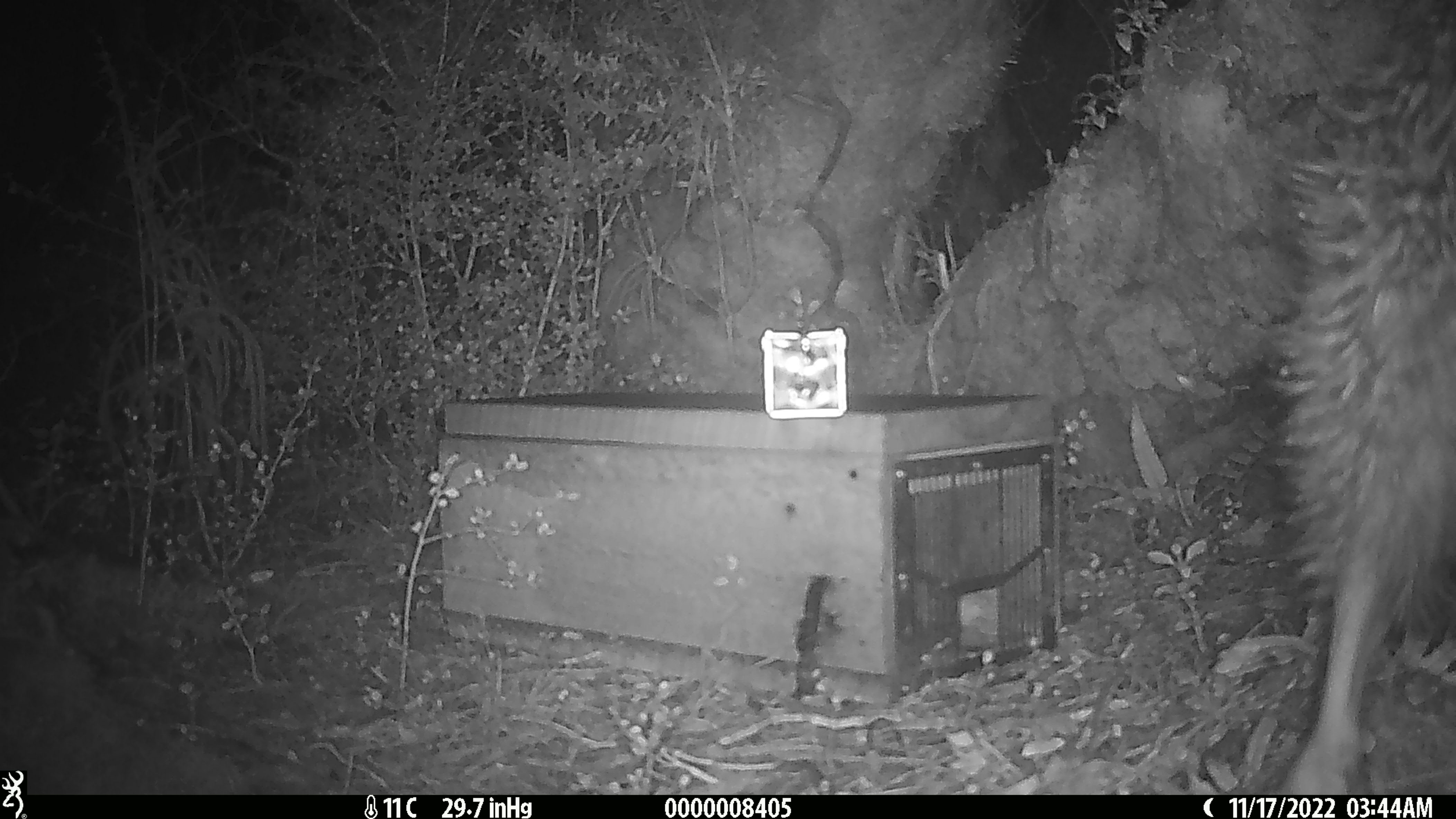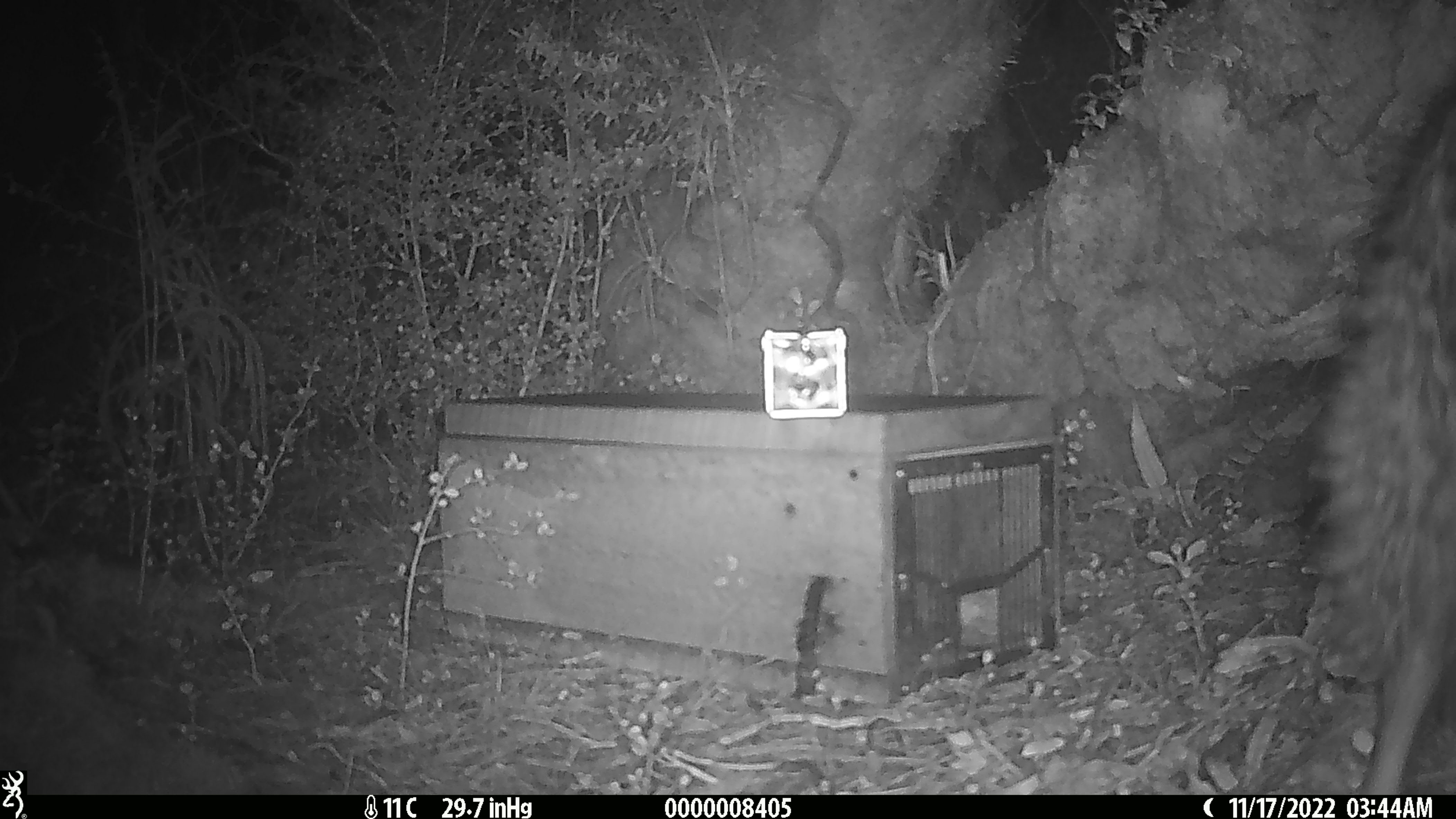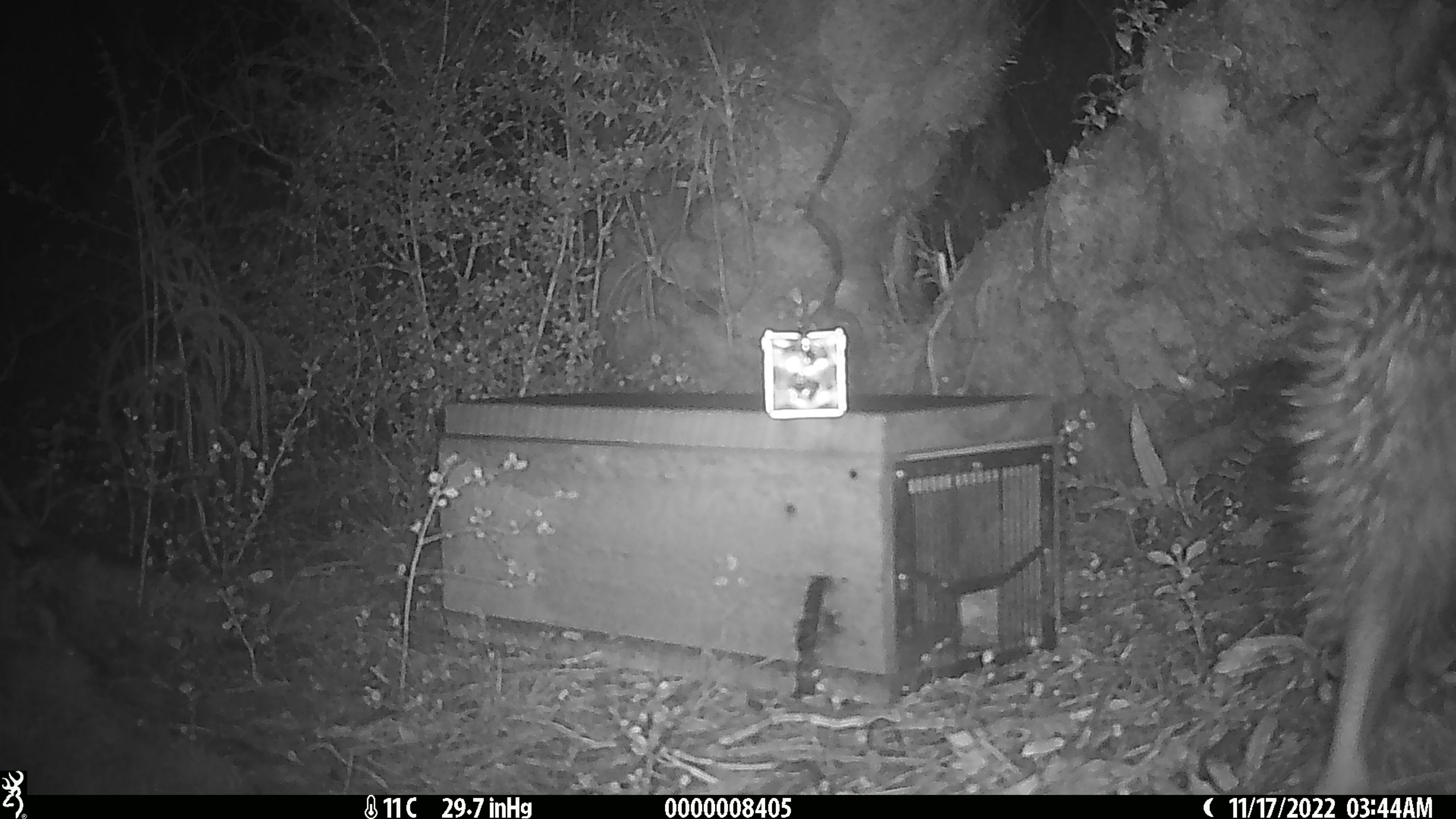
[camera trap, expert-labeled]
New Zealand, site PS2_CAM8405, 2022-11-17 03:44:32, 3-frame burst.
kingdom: Animalia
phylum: Chordata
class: Aves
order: Apterygiformes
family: Apterygidae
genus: Apteryx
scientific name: Apteryx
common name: kiwi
Kiwi (Apteryx).